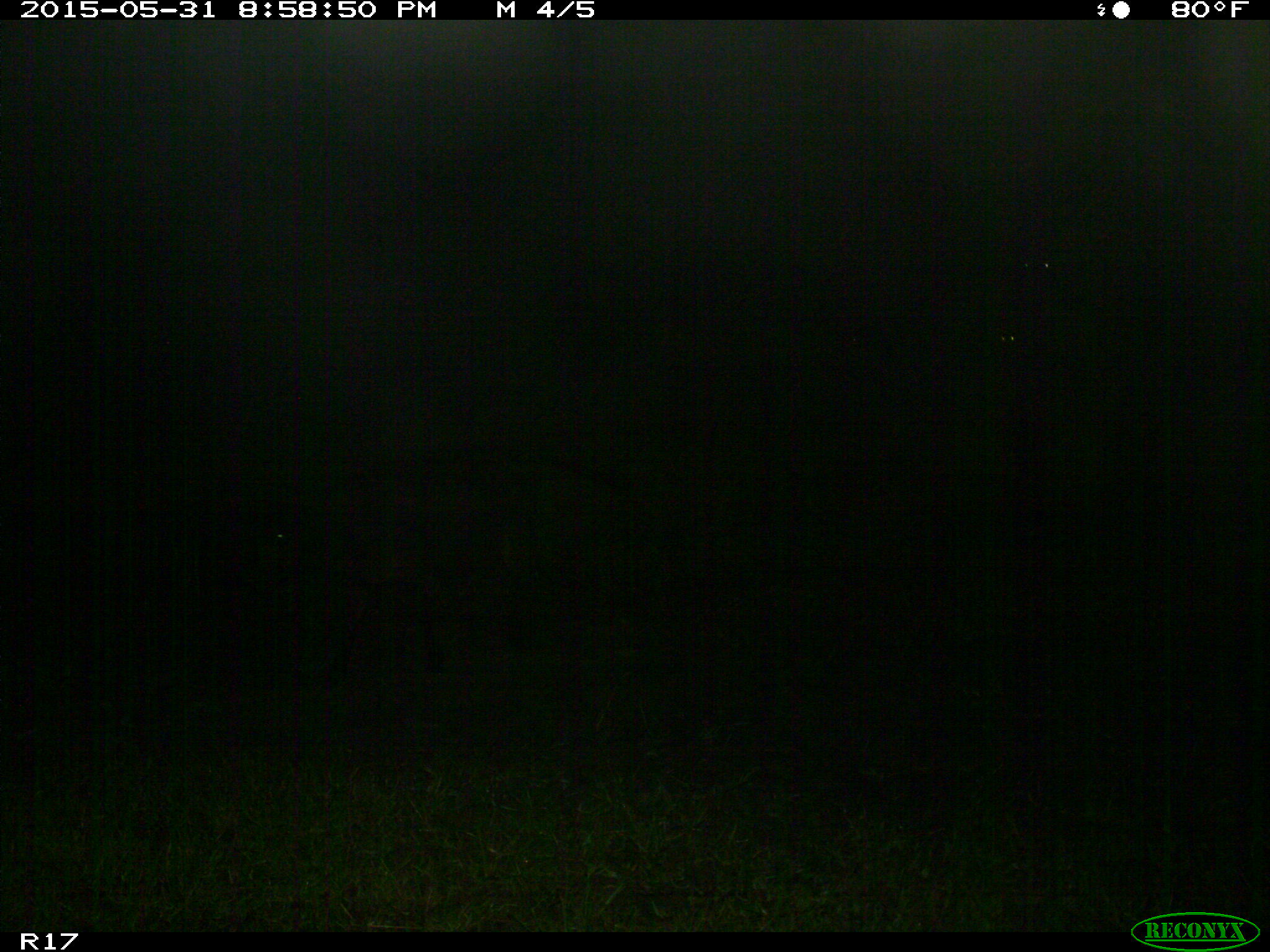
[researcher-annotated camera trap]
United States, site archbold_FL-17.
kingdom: Animalia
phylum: Chordata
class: Mammalia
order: Artiodactyla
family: Bovidae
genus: Bos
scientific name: Bos taurus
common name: domestic cow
Bos taurus (domestic cow).